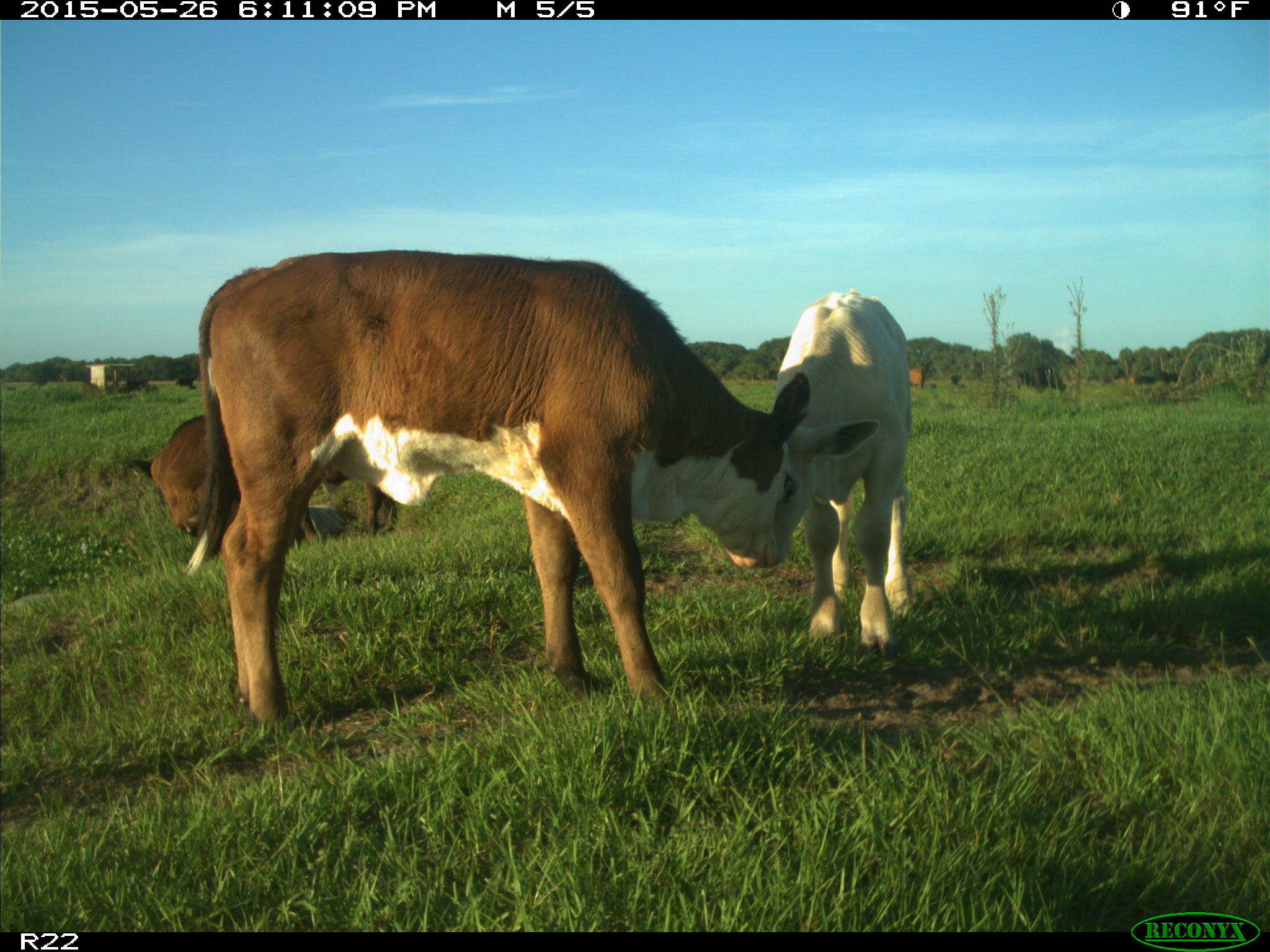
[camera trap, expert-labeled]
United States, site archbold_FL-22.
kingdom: Animalia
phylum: Chordata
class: Mammalia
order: Artiodactyla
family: Bovidae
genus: Bos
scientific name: Bos taurus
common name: domestic cow